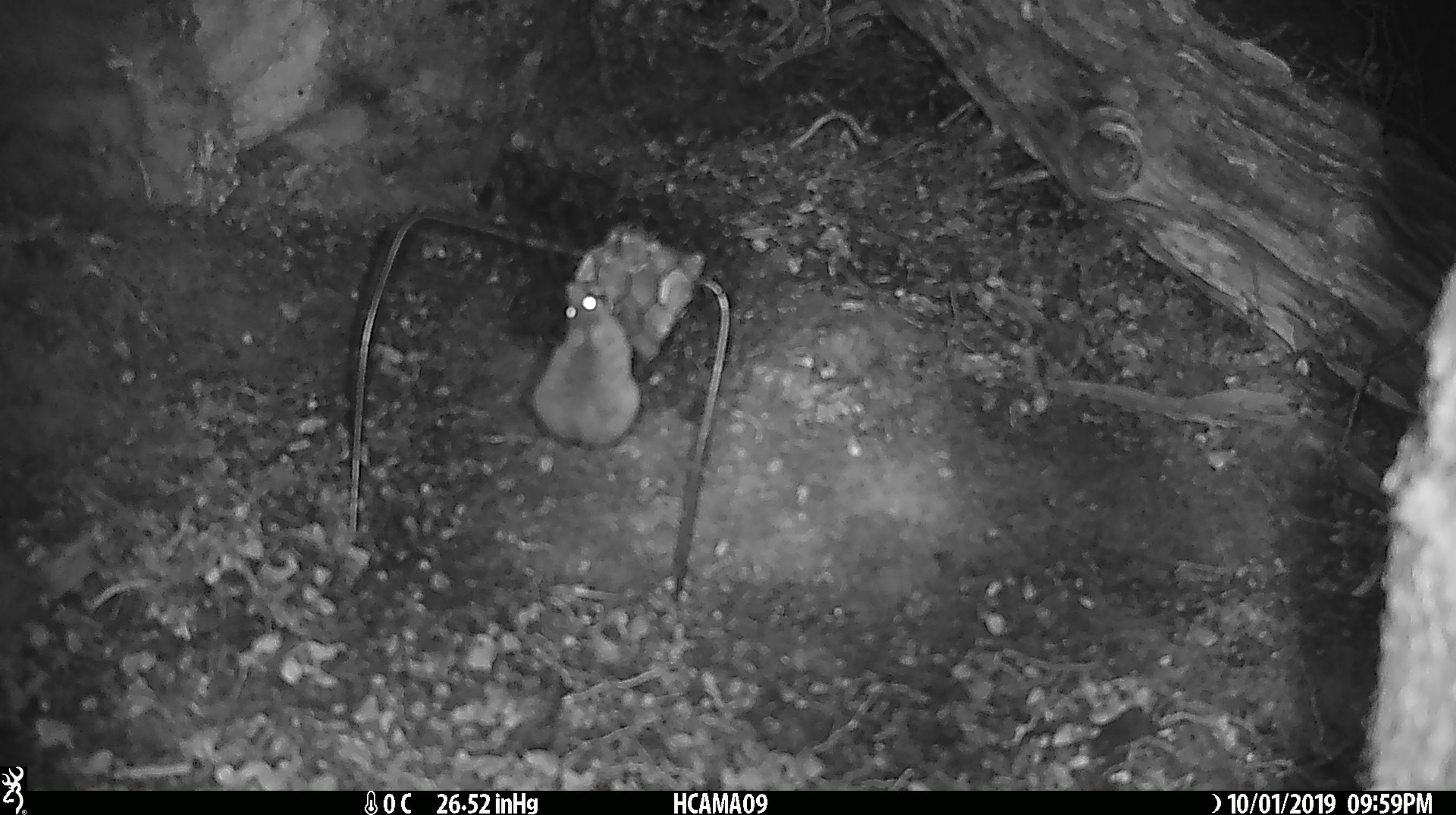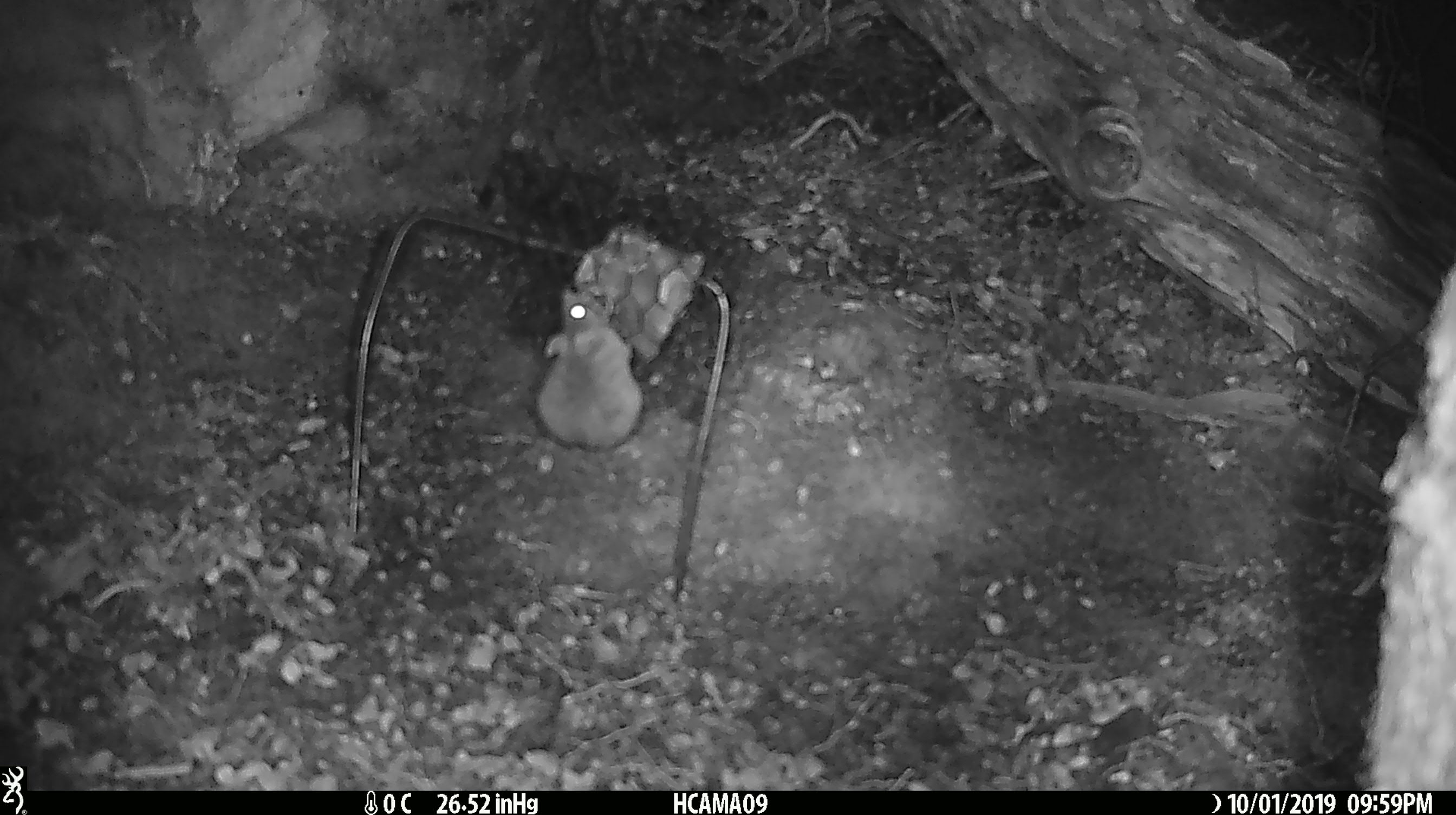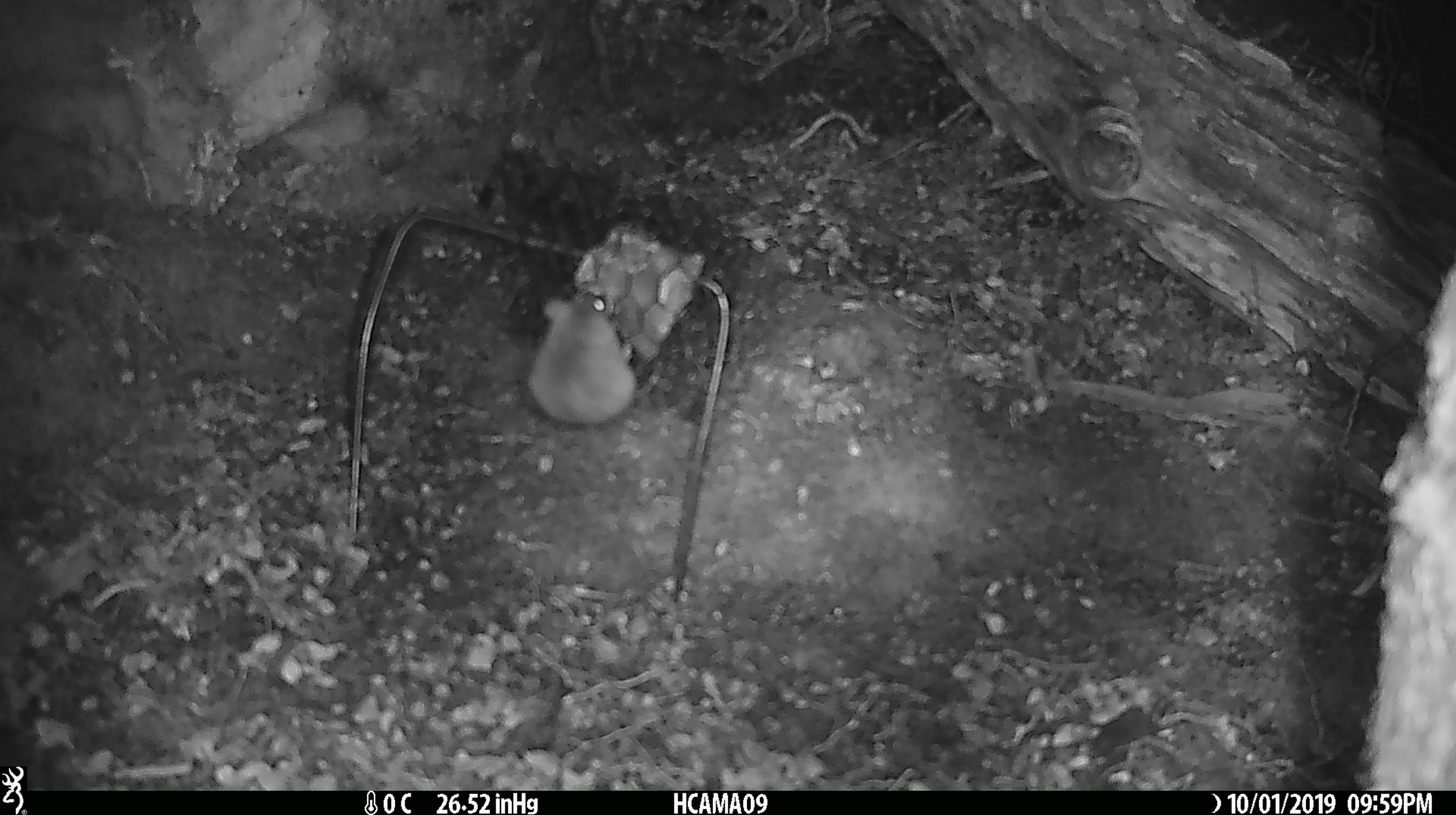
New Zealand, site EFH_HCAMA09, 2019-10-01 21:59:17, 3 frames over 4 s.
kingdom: Animalia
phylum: Chordata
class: Mammalia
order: Rodentia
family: Muridae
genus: Mus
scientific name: Mus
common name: mouse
Mouse (Mus).